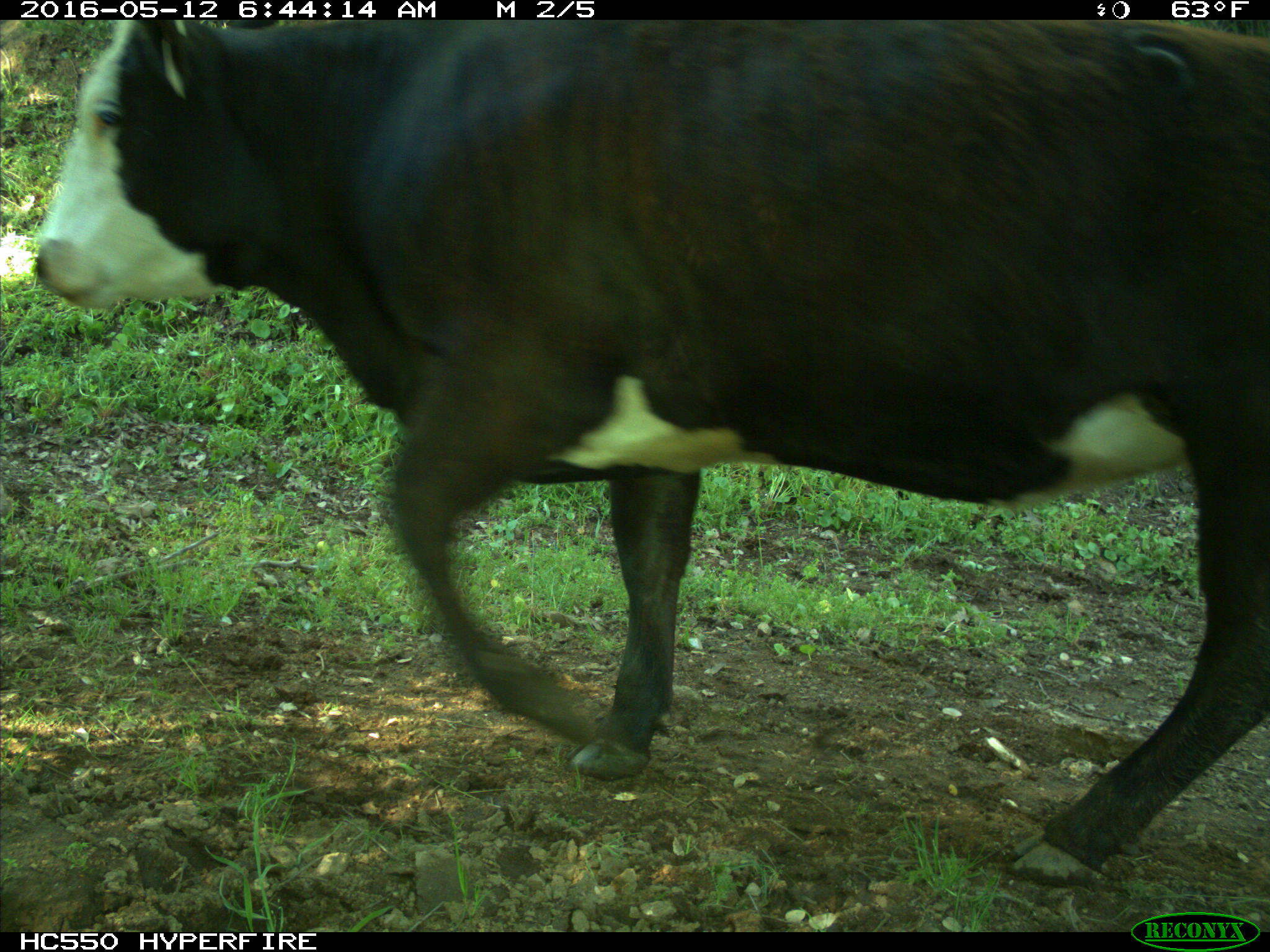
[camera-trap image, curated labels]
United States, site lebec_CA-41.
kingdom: Animalia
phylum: Chordata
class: Mammalia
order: Artiodactyla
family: Bovidae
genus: Bos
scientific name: Bos taurus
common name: domestic cow